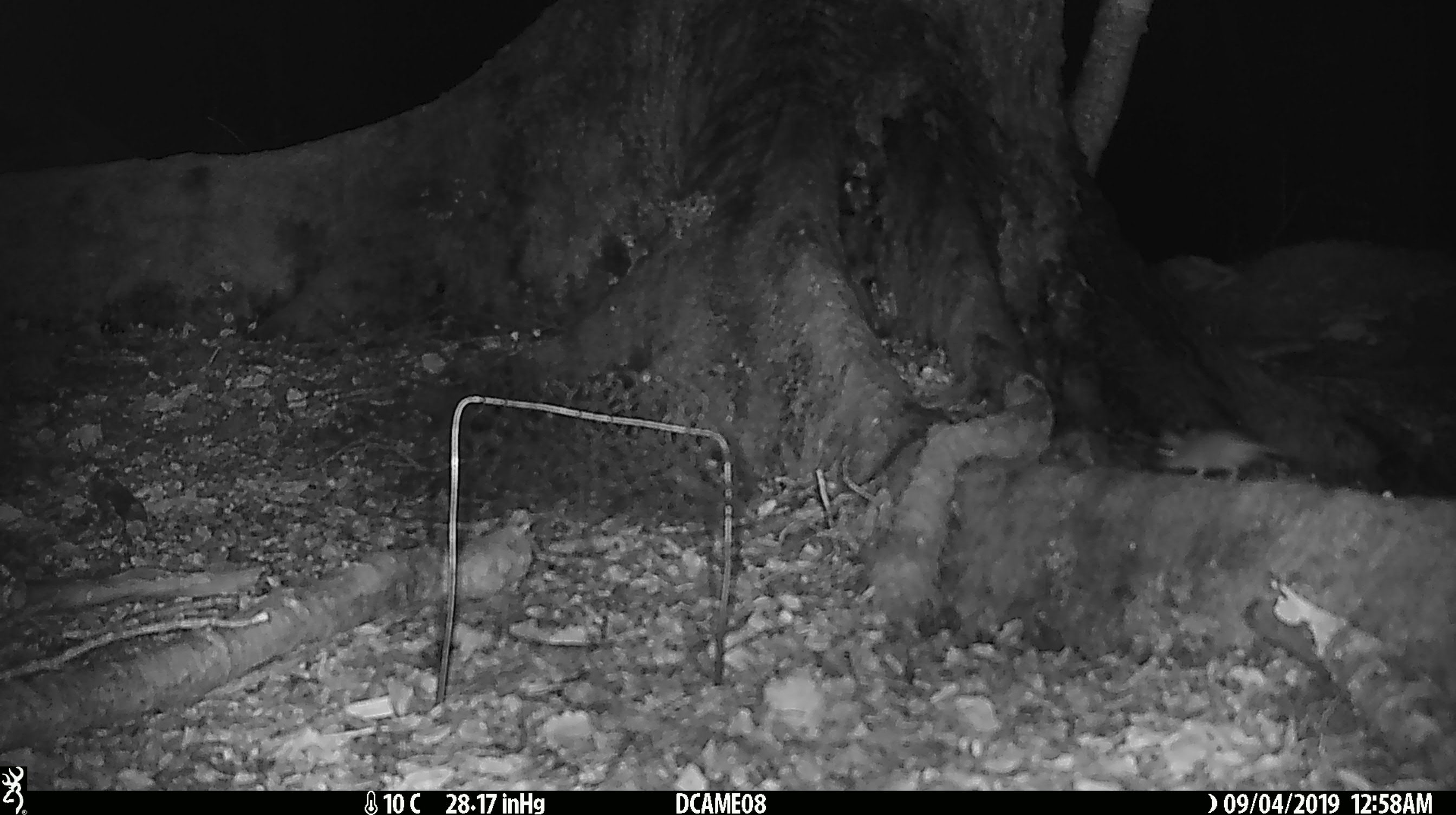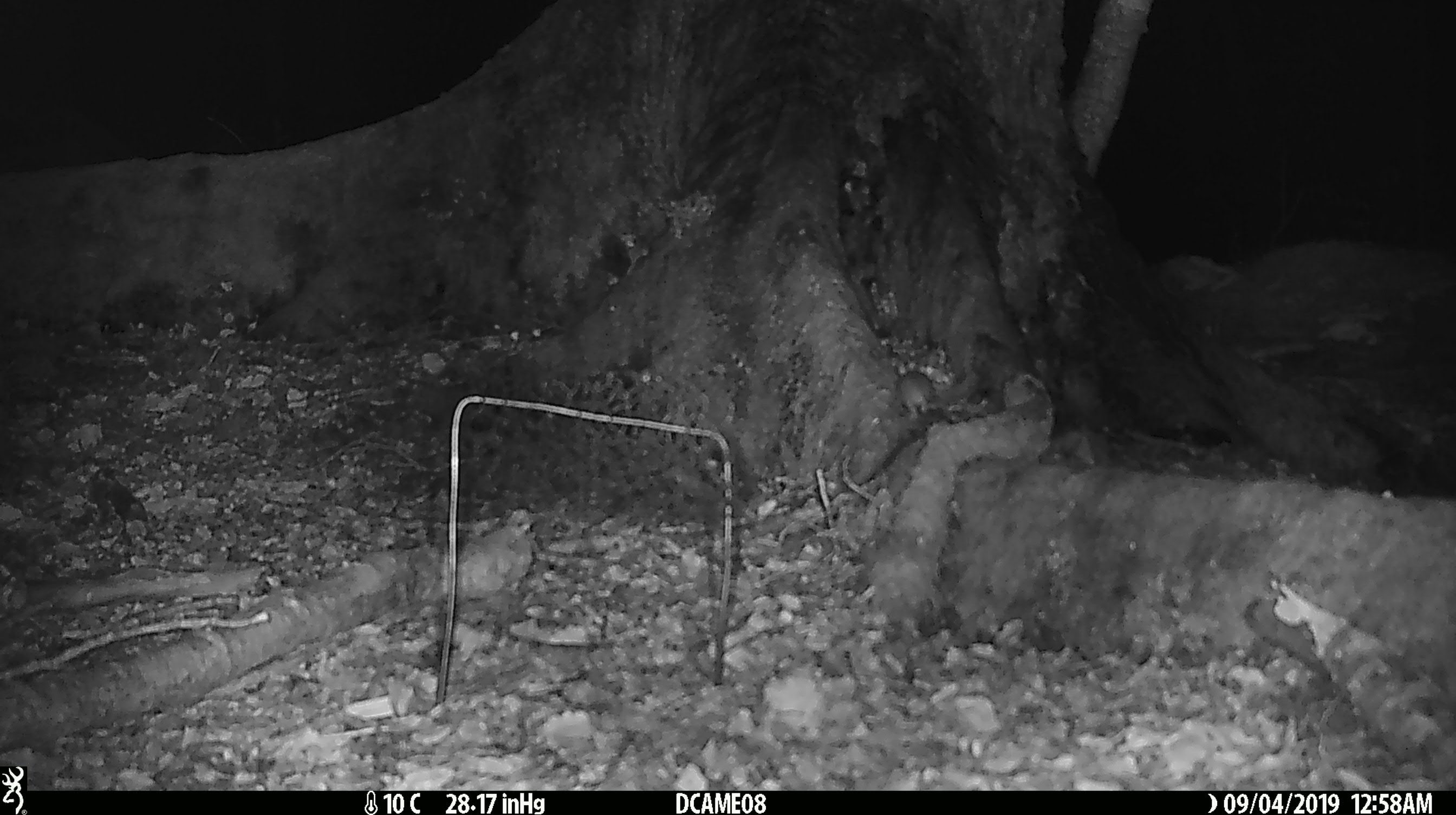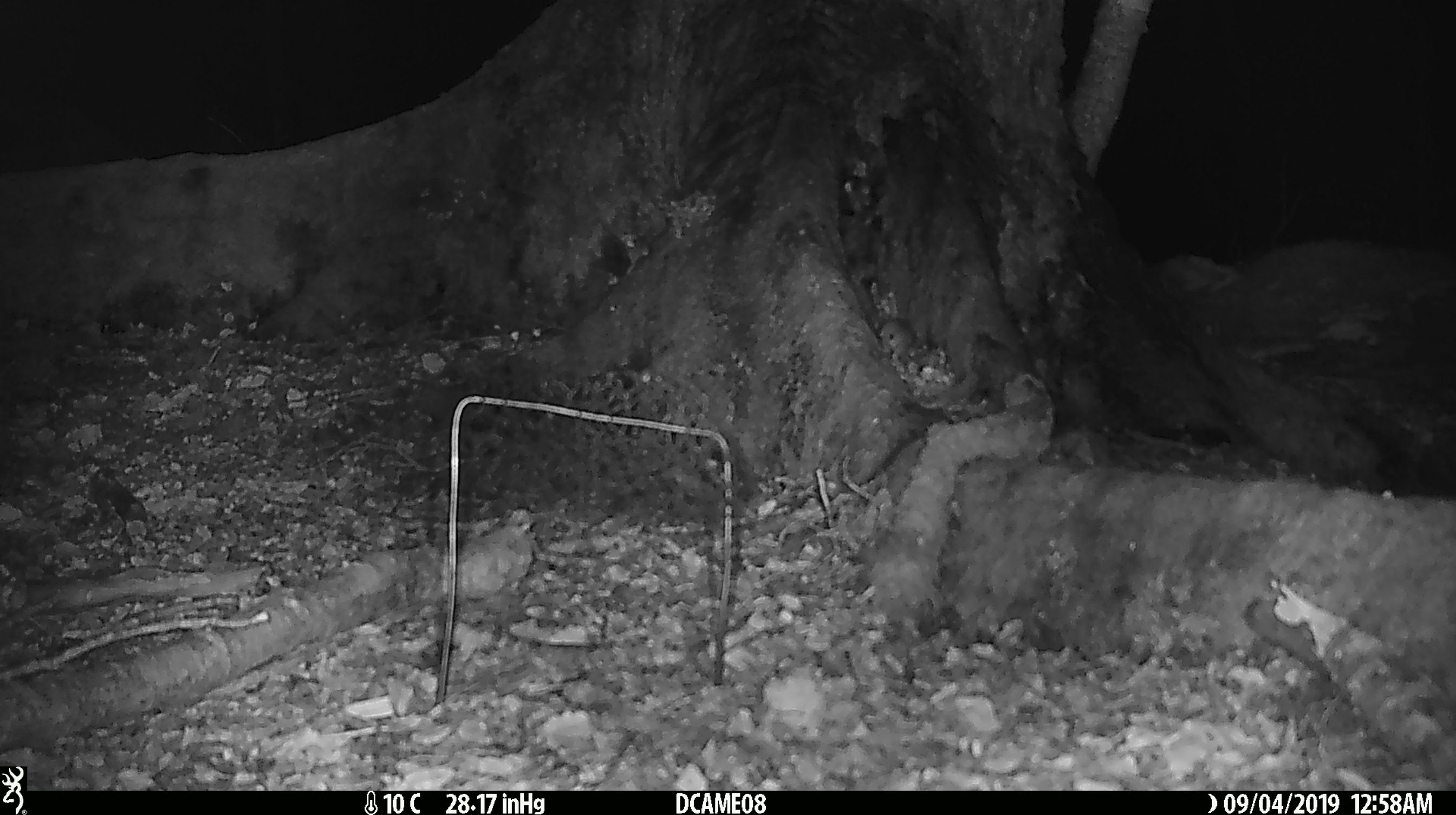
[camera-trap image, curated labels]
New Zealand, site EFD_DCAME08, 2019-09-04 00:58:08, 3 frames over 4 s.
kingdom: Animalia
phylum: Chordata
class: Mammalia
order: Rodentia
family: Muridae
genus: Mus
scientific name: Mus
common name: mouse